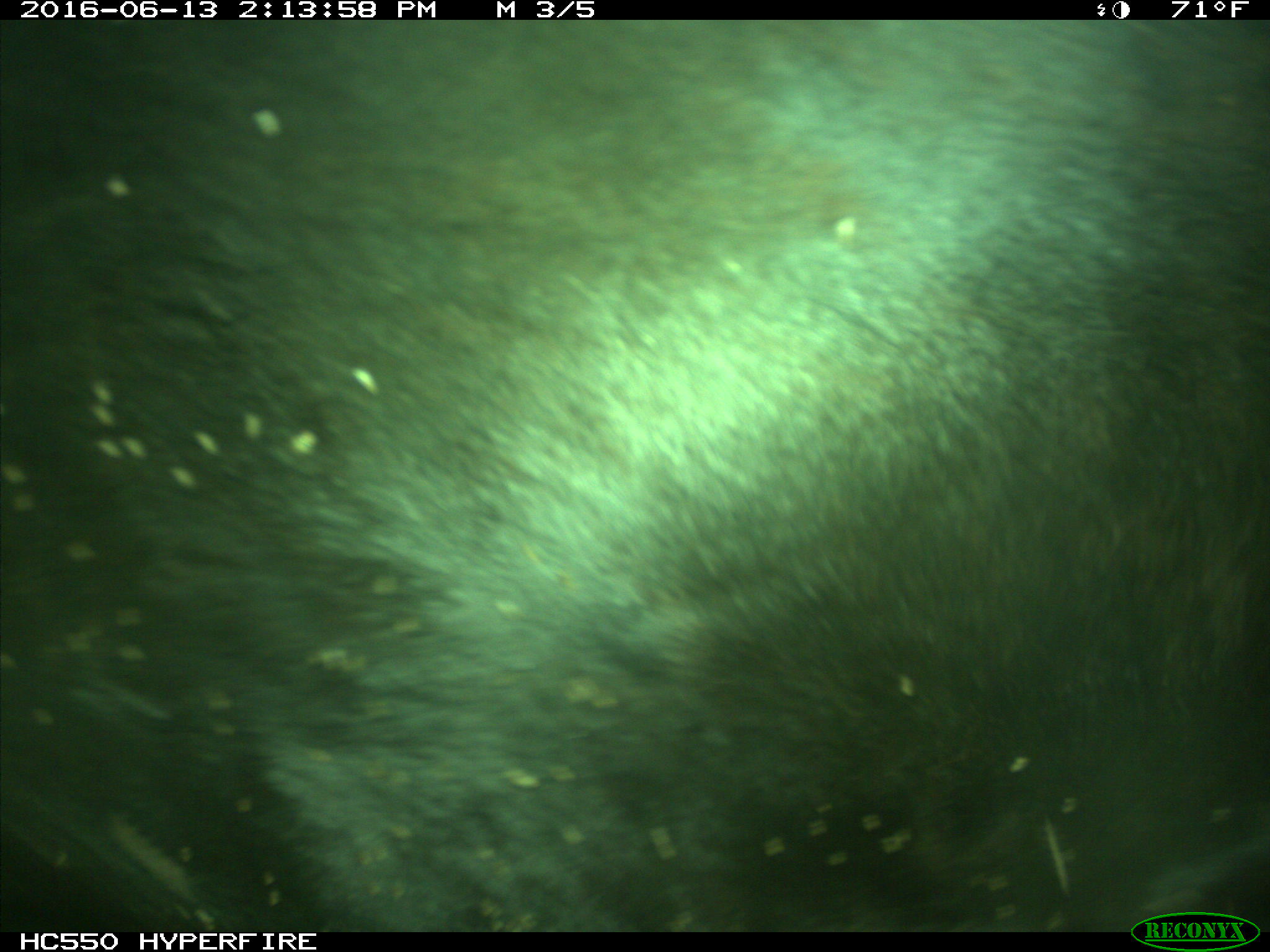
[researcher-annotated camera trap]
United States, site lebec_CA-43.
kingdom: Animalia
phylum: Chordata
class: Mammalia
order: Artiodactyla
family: Bovidae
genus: Bos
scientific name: Bos taurus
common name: domestic cow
Bos taurus (domestic cow).